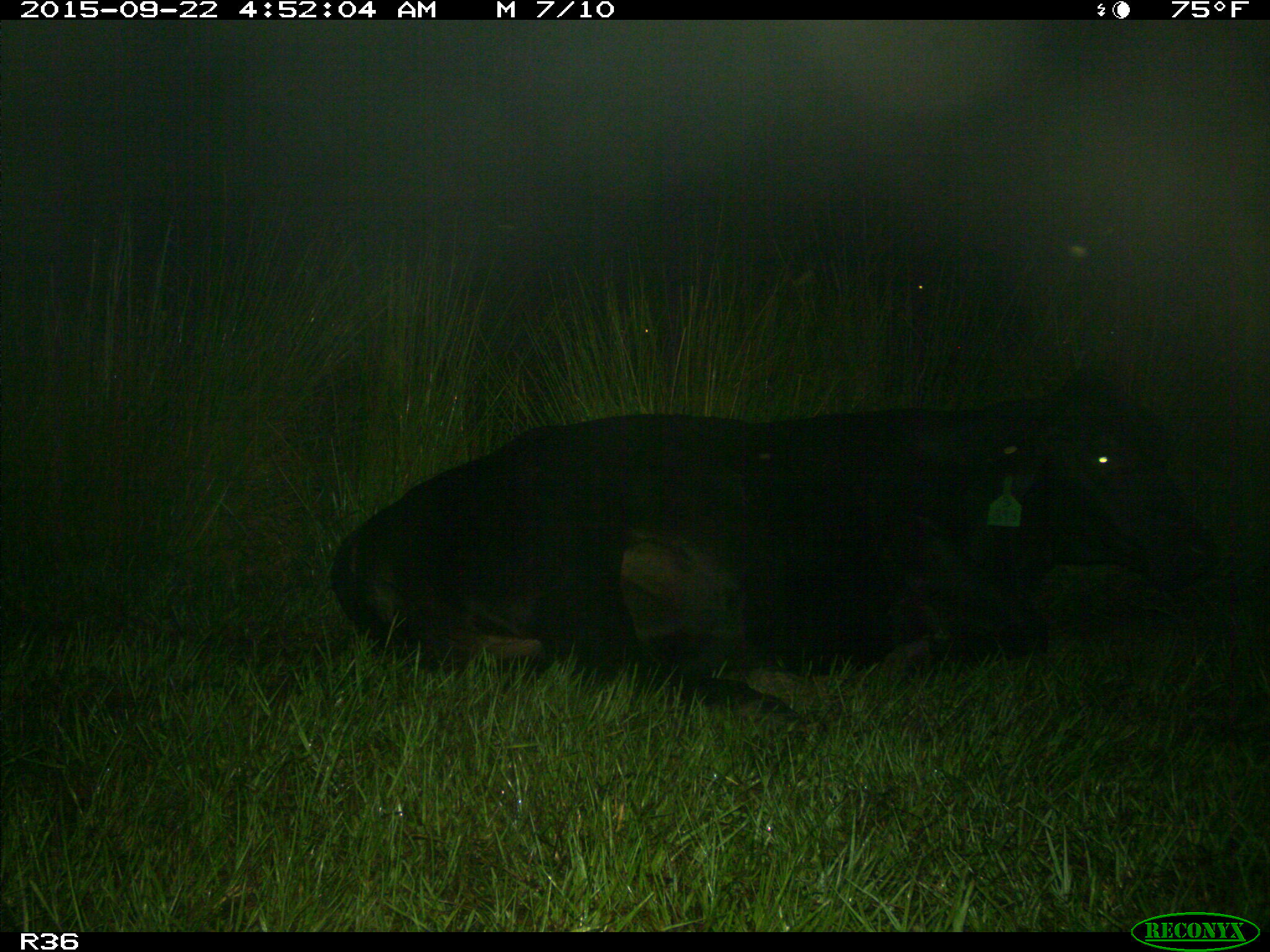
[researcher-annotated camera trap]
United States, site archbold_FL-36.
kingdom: Animalia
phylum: Chordata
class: Mammalia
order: Artiodactyla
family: Bovidae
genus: Bos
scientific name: Bos taurus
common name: domestic cow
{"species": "Bos taurus (domestic cow)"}